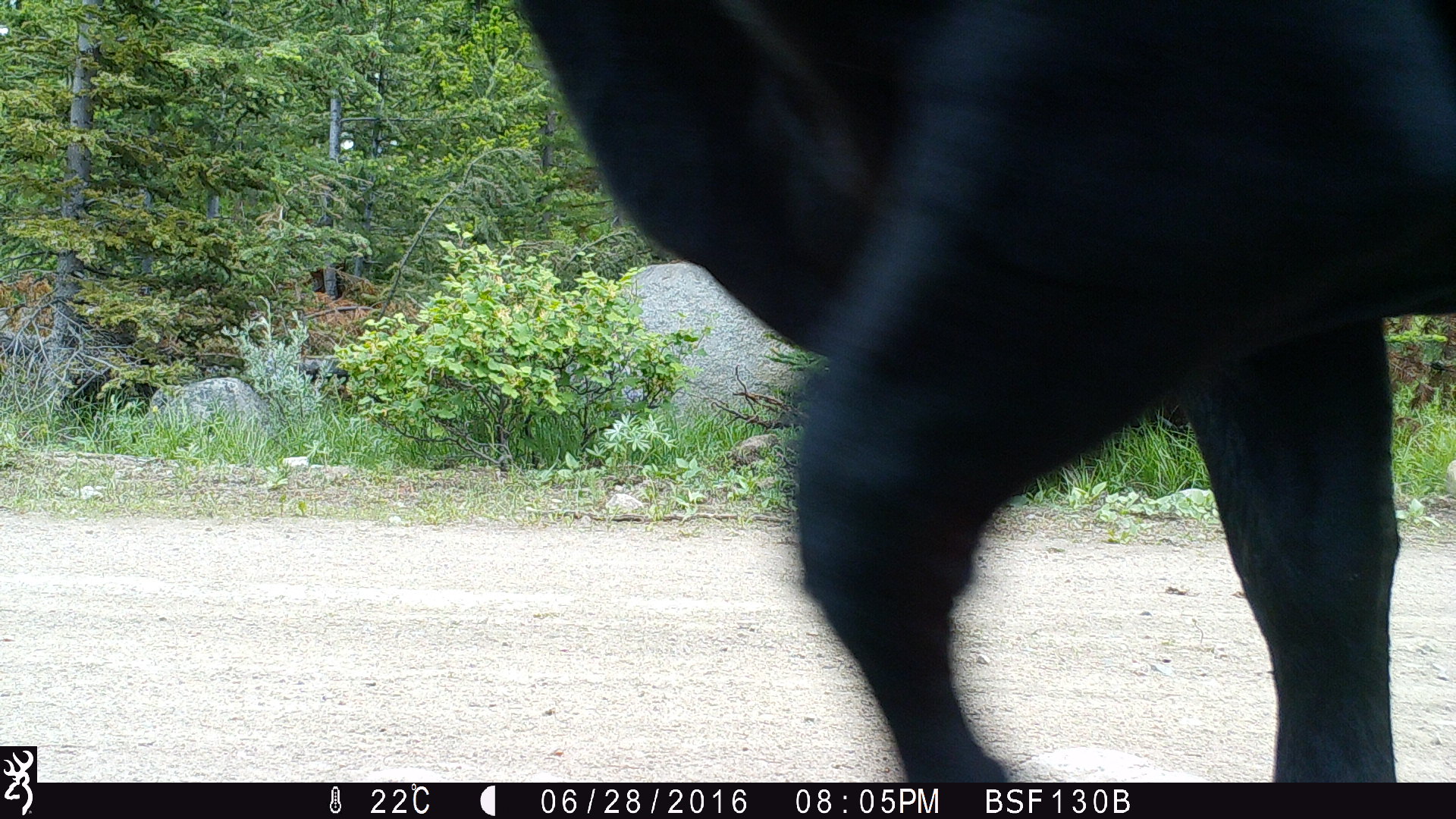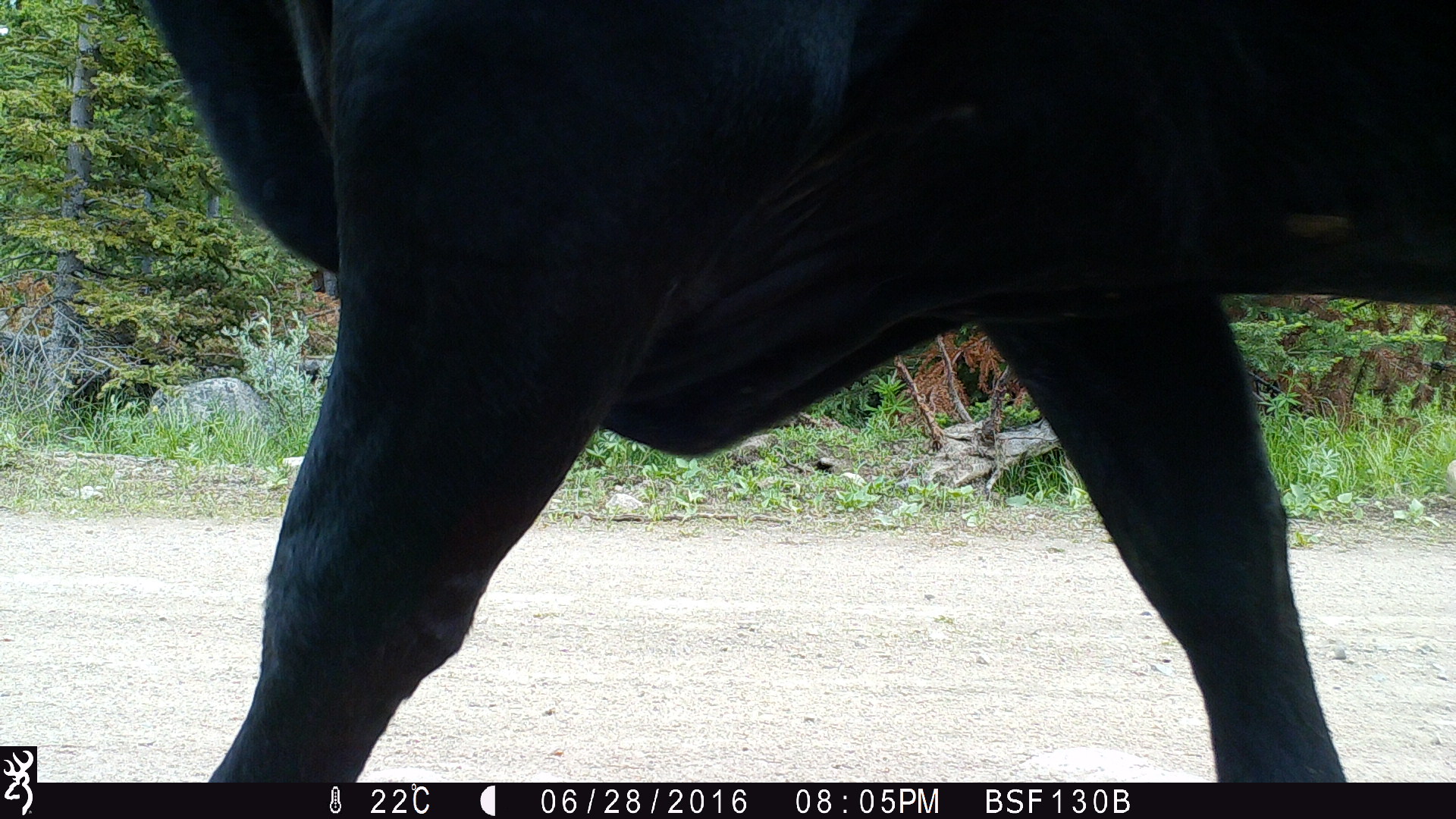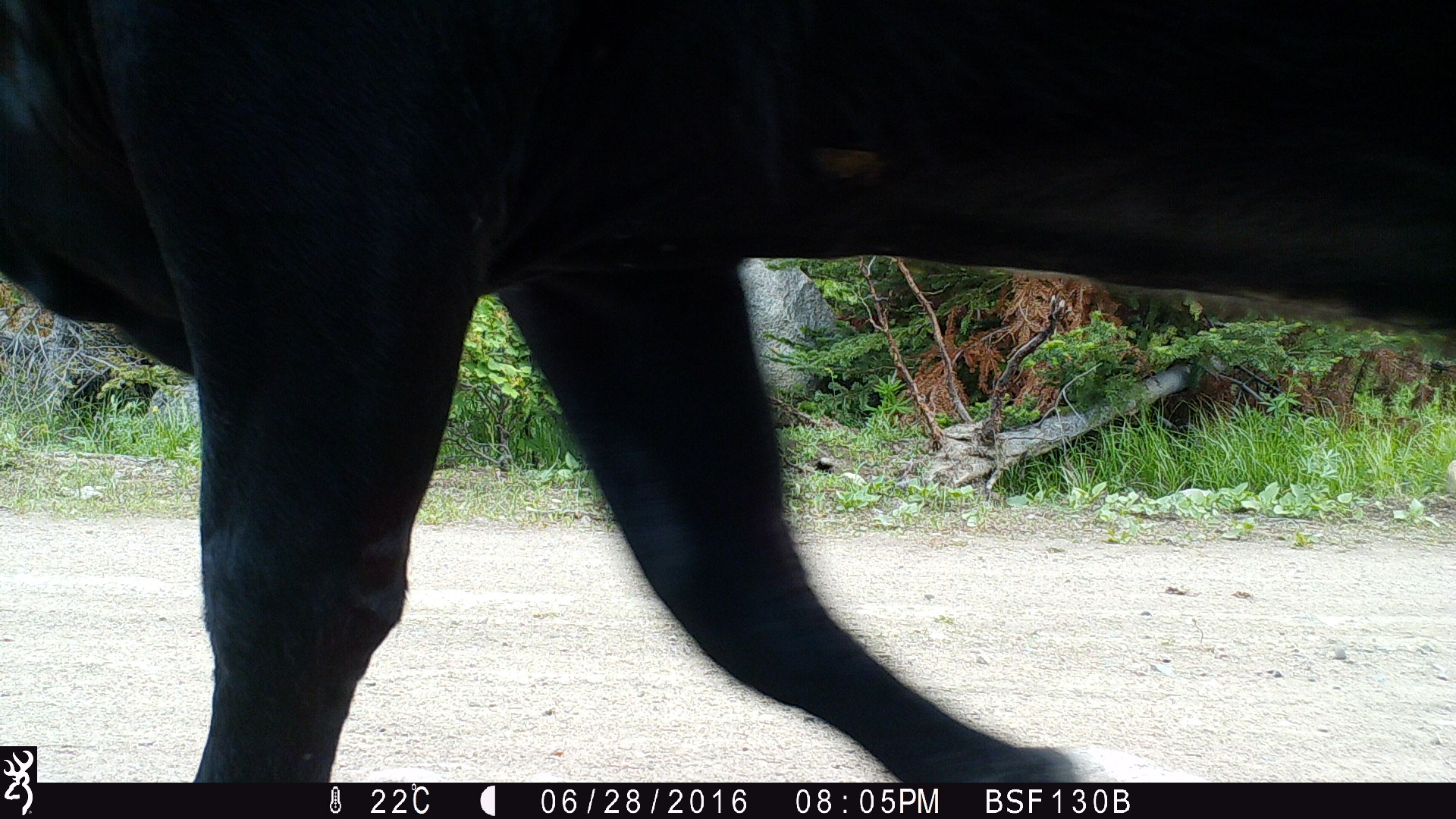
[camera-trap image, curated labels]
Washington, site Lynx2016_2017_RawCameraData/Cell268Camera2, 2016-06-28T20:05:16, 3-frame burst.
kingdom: Animalia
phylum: Chordata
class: Mammalia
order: Artiodactyla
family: Bovidae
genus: Bos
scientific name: Bos taurus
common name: domestic cattle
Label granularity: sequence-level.